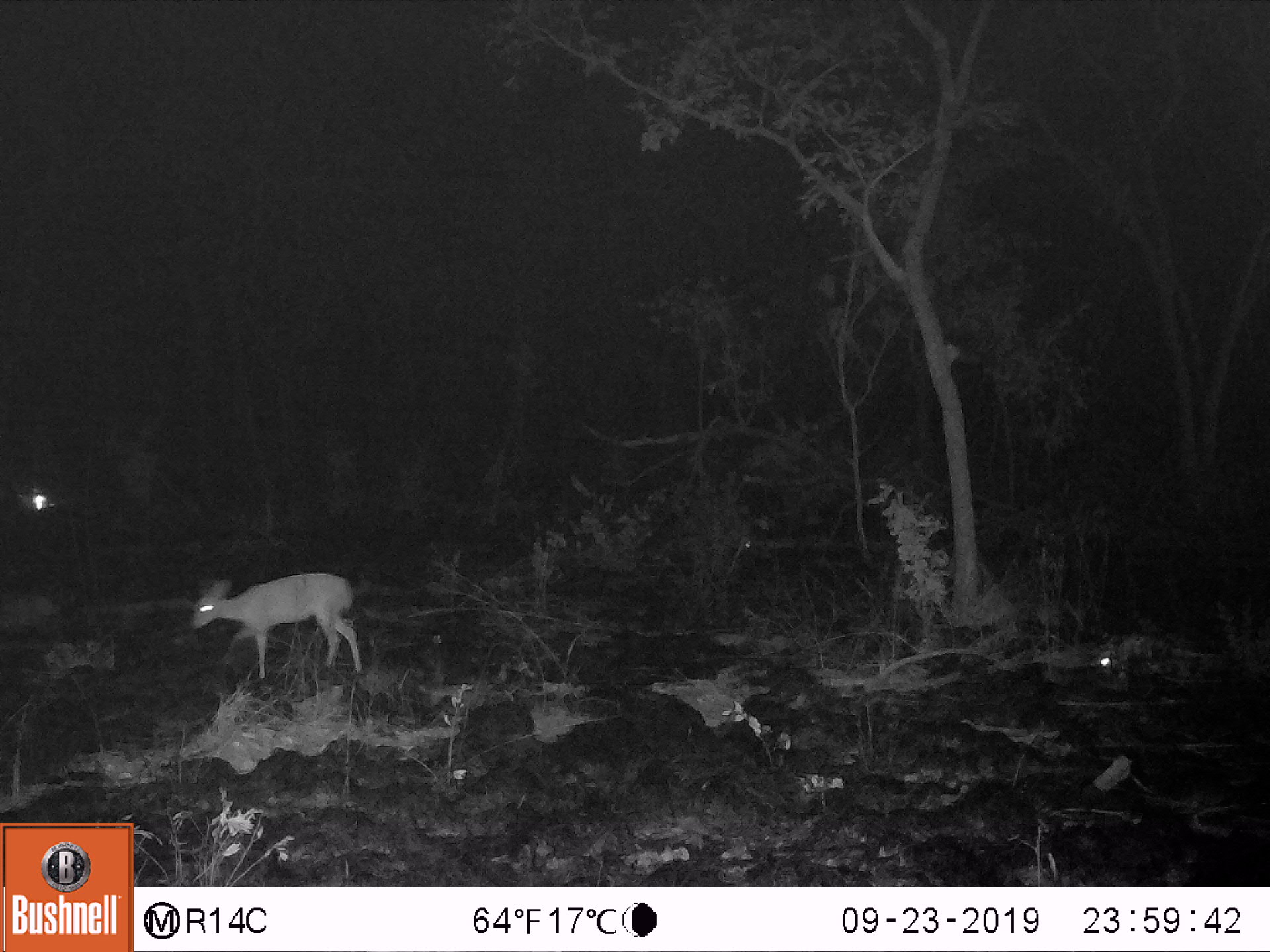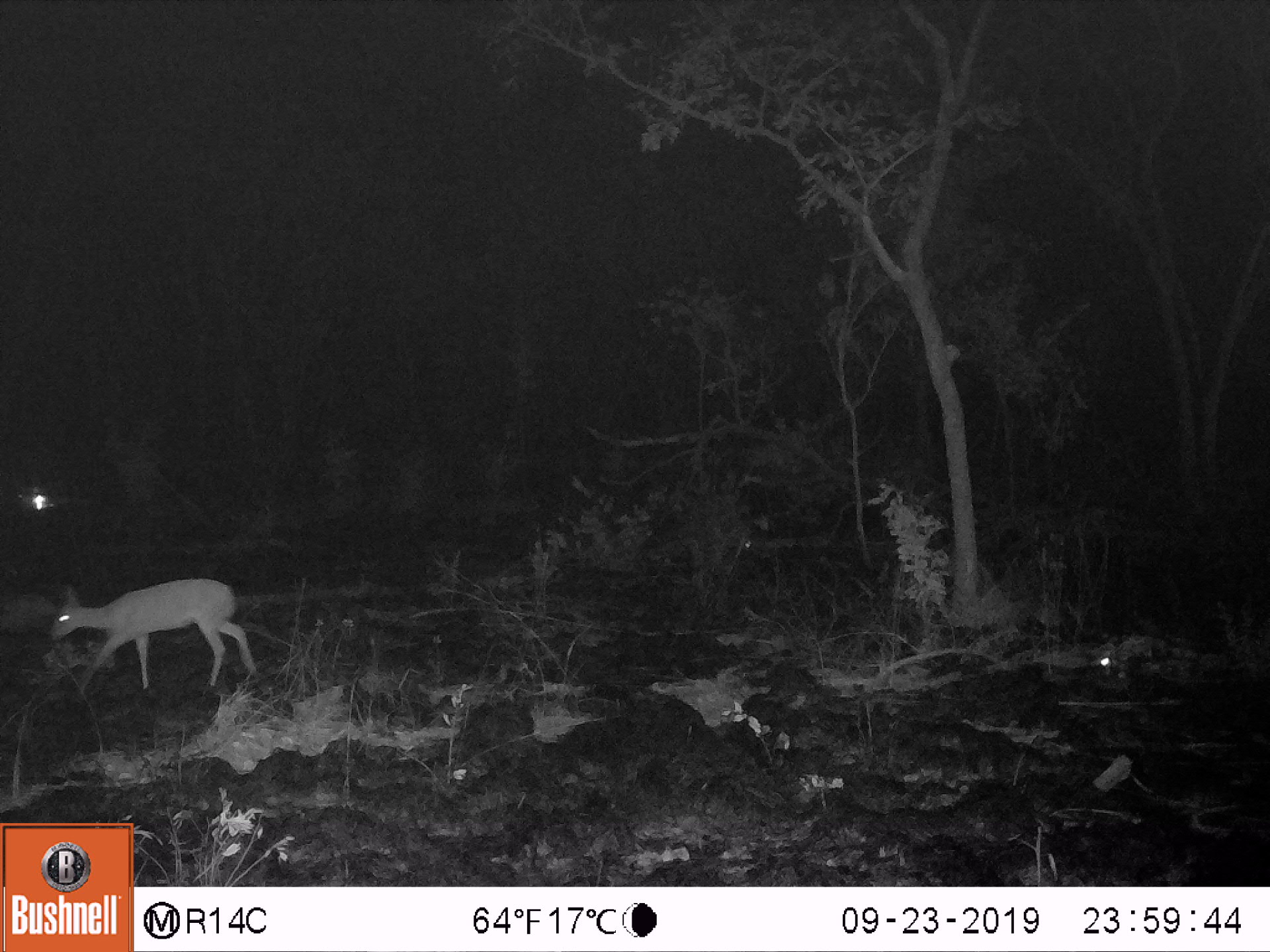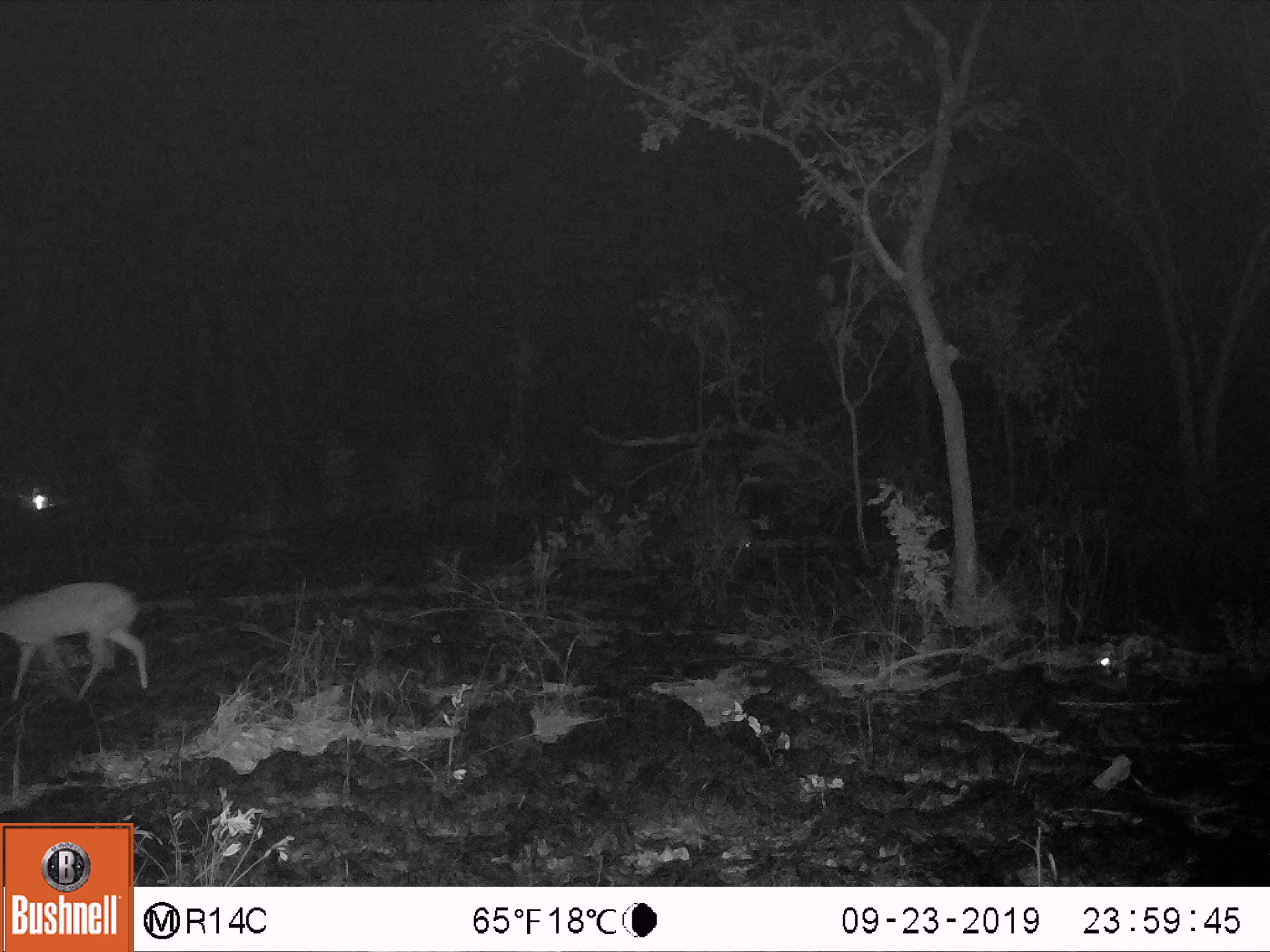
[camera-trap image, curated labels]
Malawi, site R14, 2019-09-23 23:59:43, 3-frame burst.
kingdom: Animalia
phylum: Chordata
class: Mammalia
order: Artiodactyla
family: Bovidae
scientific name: Antilopinae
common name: small antelope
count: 1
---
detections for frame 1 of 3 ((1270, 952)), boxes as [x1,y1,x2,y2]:
small antelope: [187,566,373,689]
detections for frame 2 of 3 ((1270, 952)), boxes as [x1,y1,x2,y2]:
small antelope: [44,575,268,684]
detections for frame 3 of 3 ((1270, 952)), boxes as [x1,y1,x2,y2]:
small antelope: [0,572,177,705]